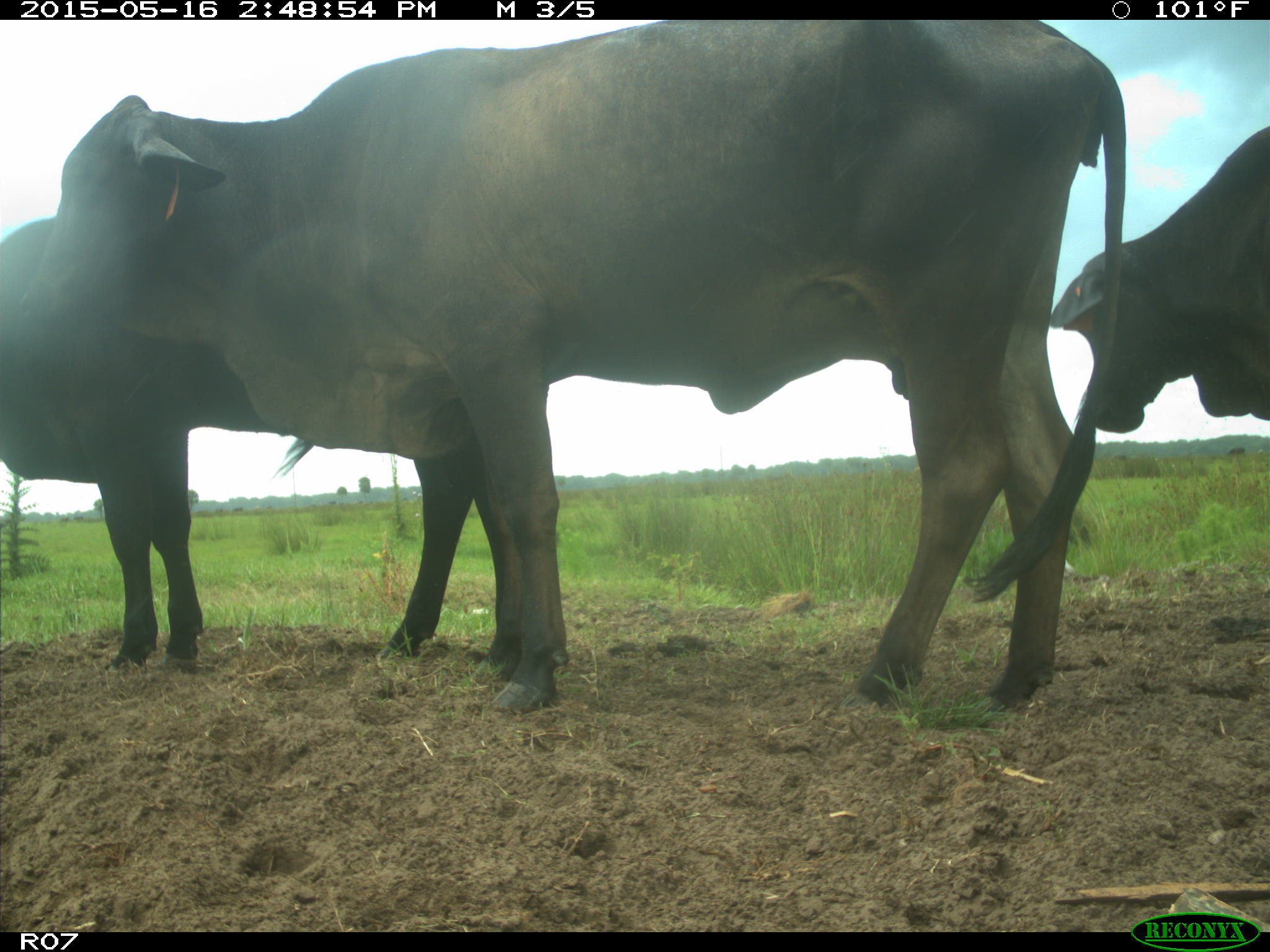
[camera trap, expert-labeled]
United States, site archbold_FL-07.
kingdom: Animalia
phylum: Chordata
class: Mammalia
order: Artiodactyla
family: Bovidae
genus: Bos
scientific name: Bos taurus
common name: domestic cow